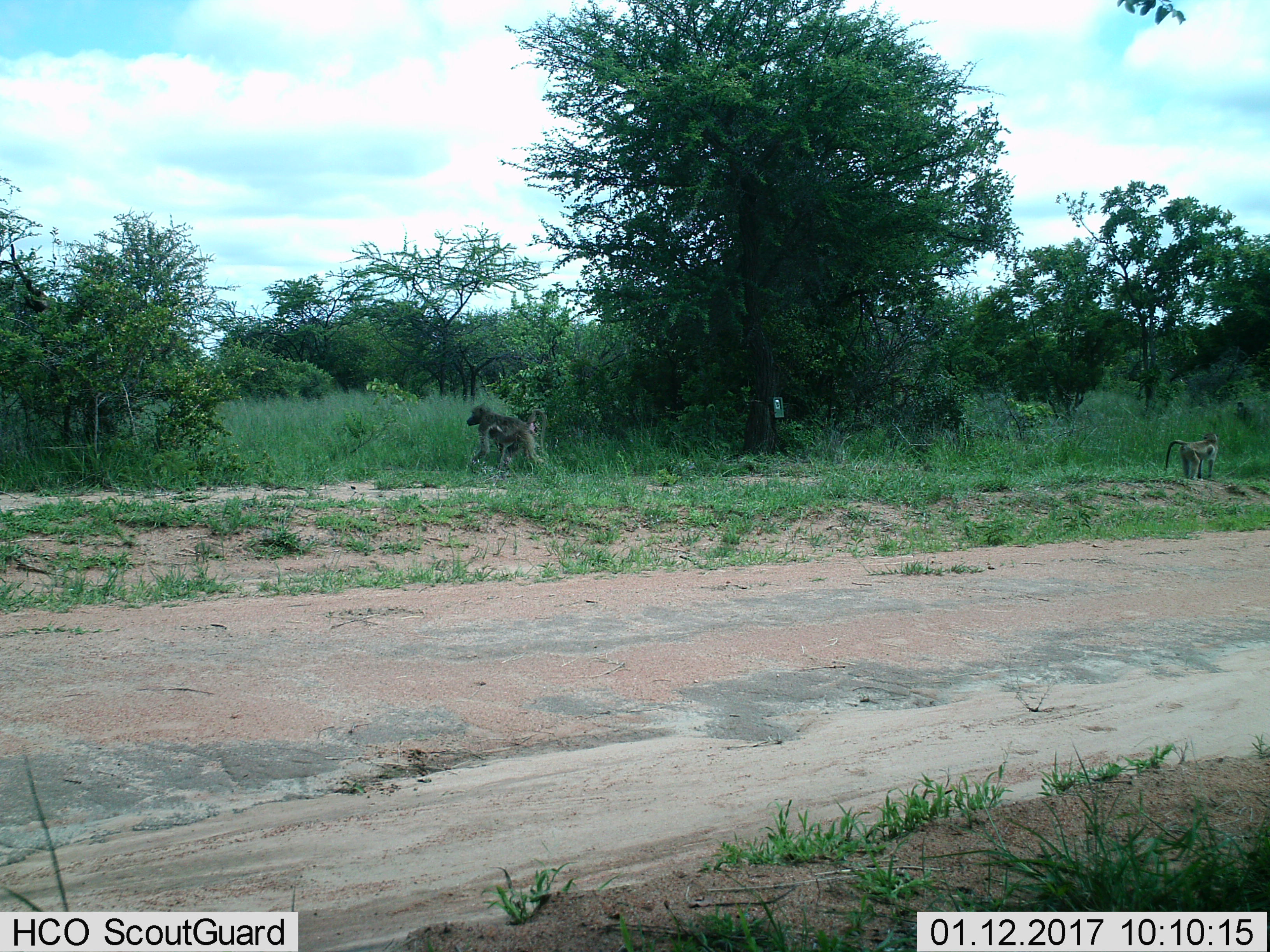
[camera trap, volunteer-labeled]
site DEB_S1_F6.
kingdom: Animalia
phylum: Chordata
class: Mammalia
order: Primates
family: Cercopithecidae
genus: Papio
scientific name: Papio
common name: baboon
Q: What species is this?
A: Baboon (Papio).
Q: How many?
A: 2.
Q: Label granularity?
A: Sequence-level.